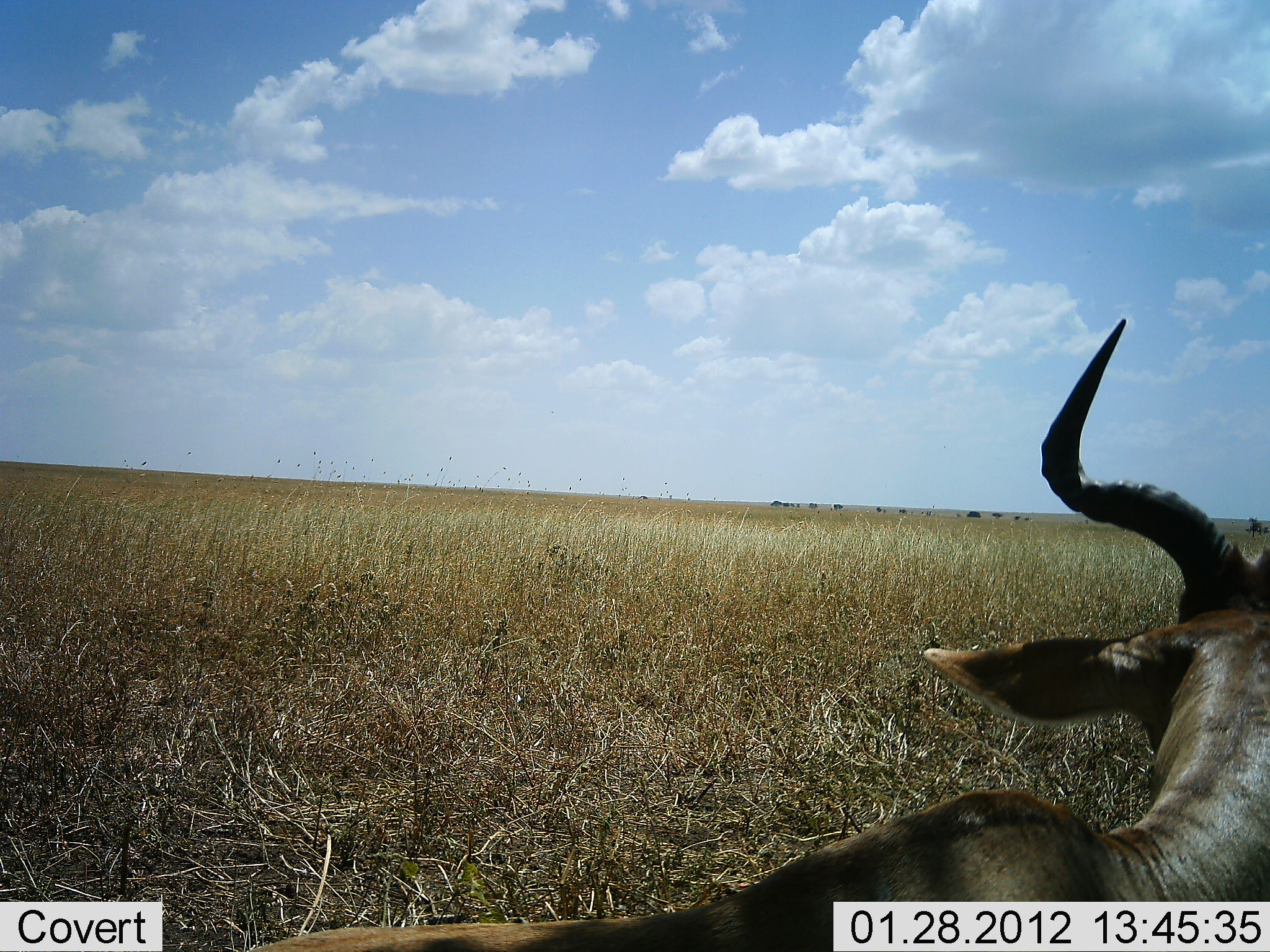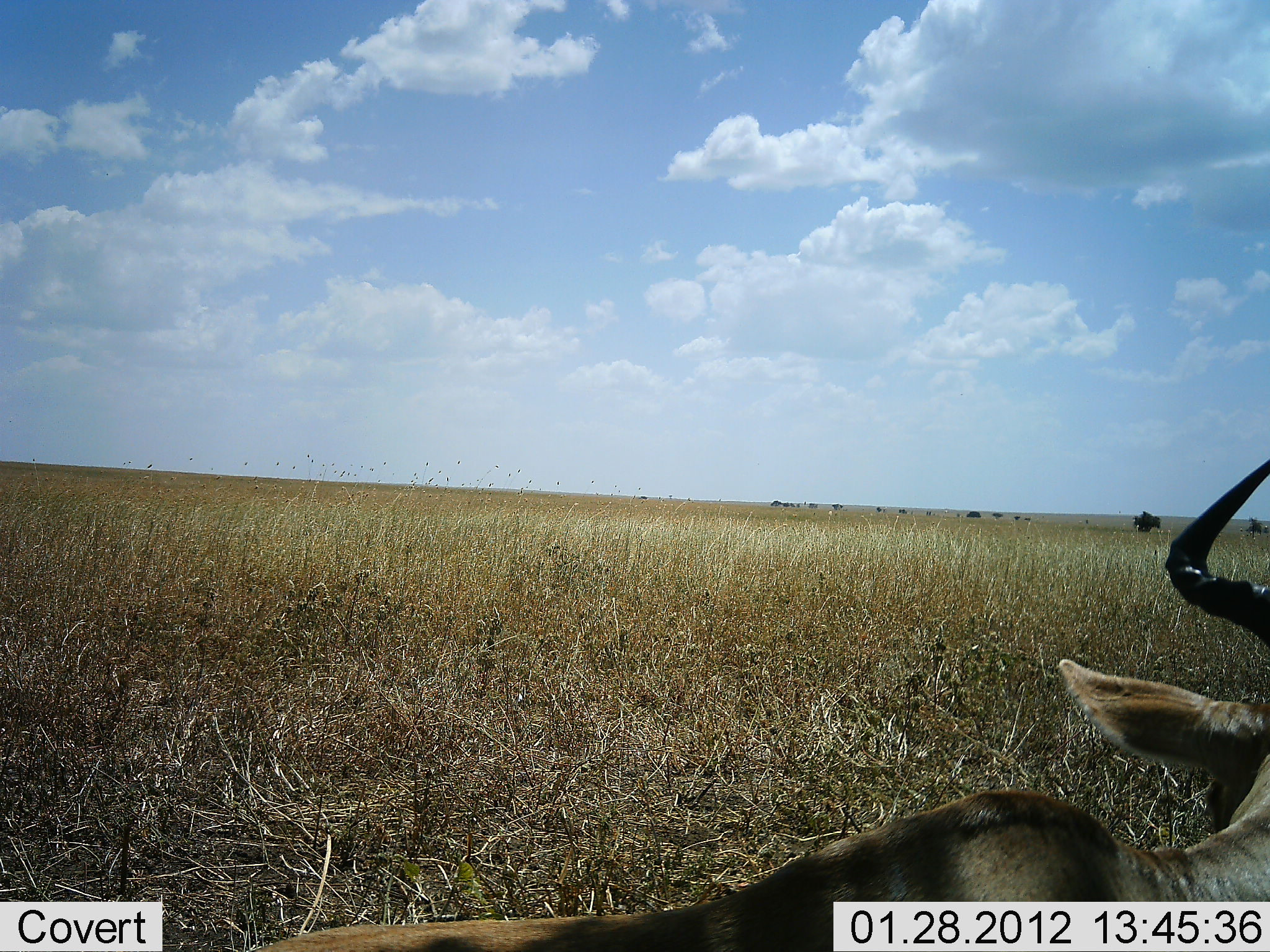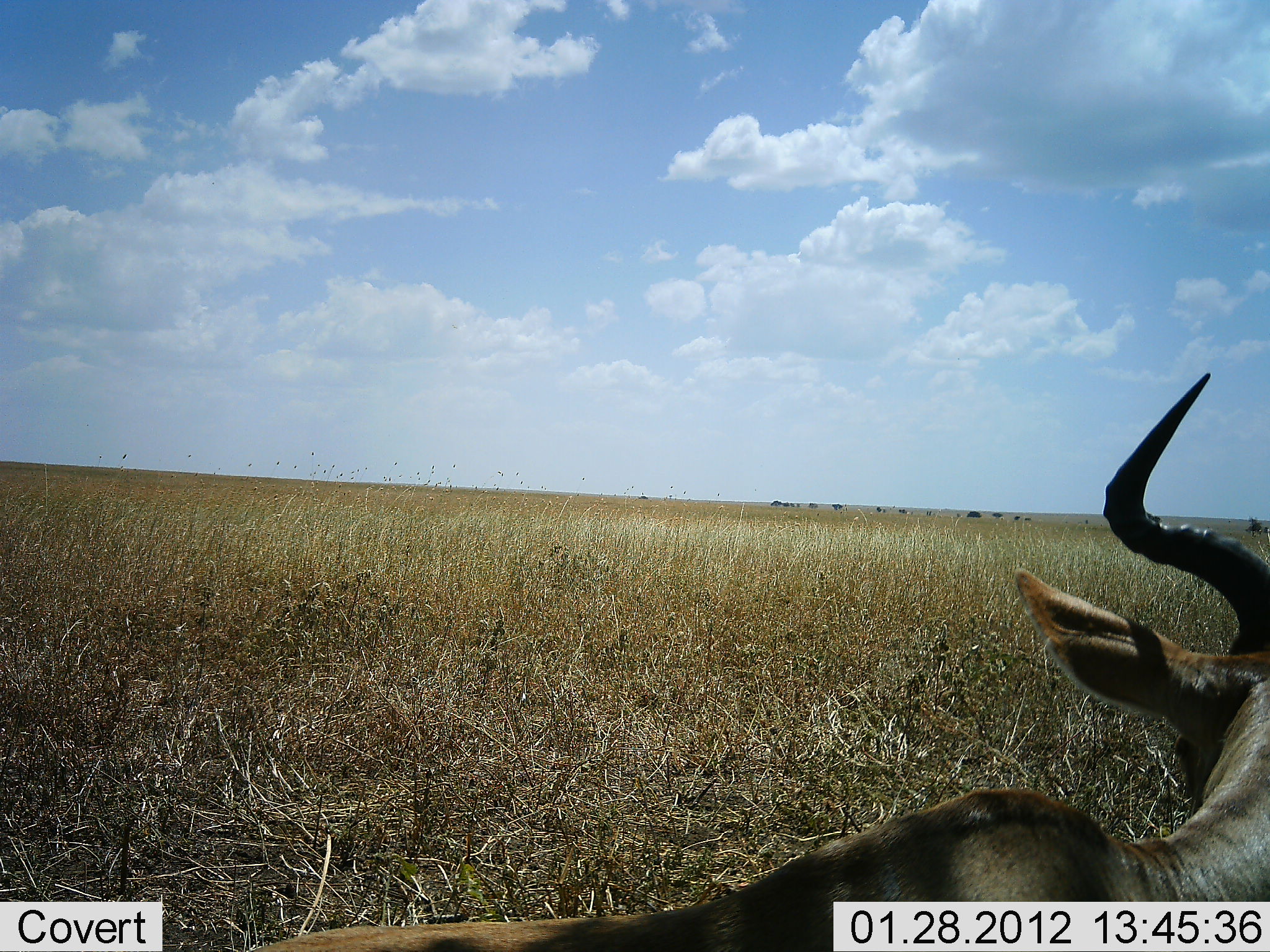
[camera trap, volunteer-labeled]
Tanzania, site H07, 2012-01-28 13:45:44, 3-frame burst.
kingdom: Animalia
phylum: Chordata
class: Mammalia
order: Artiodactyla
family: Bovidae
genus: Alcelaphus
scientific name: Alcelaphus buselaphus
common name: hartebeest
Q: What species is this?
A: Hartebeest (Alcelaphus buselaphus).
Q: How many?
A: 1.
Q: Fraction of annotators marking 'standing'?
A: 14%.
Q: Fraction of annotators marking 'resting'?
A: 86%.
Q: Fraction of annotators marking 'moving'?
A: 7%.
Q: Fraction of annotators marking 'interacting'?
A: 0%.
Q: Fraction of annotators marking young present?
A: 0%.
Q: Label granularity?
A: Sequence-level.